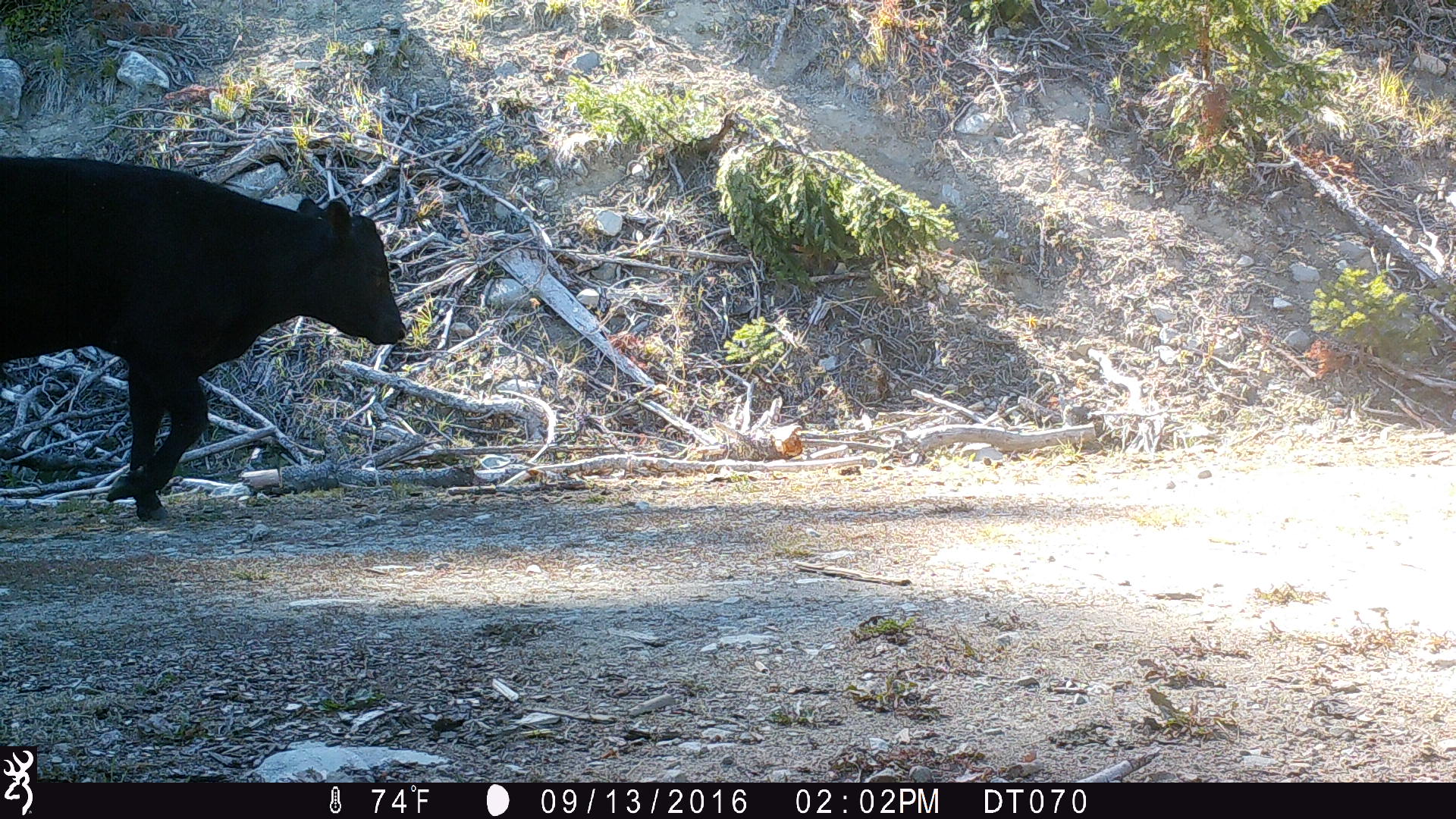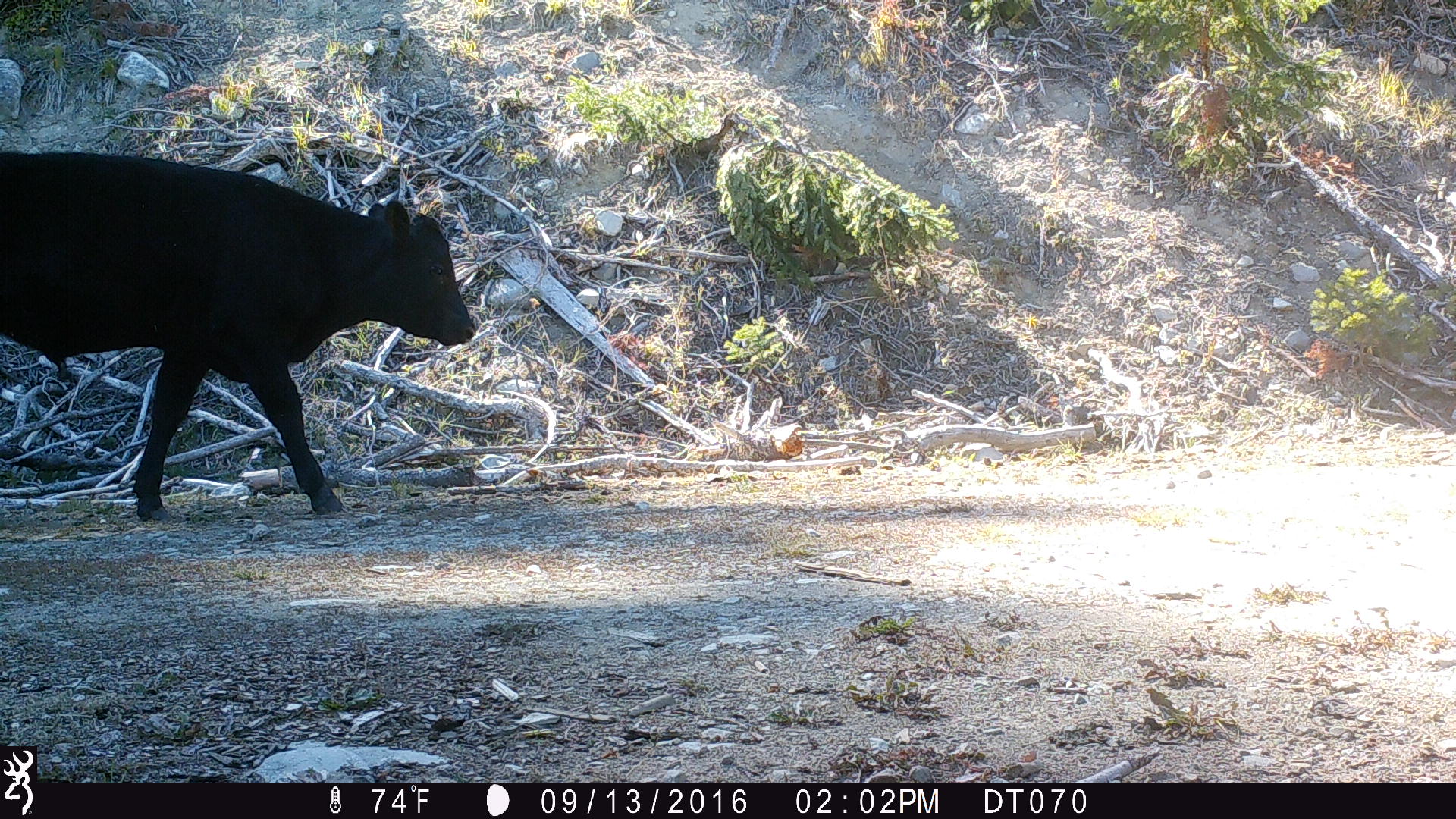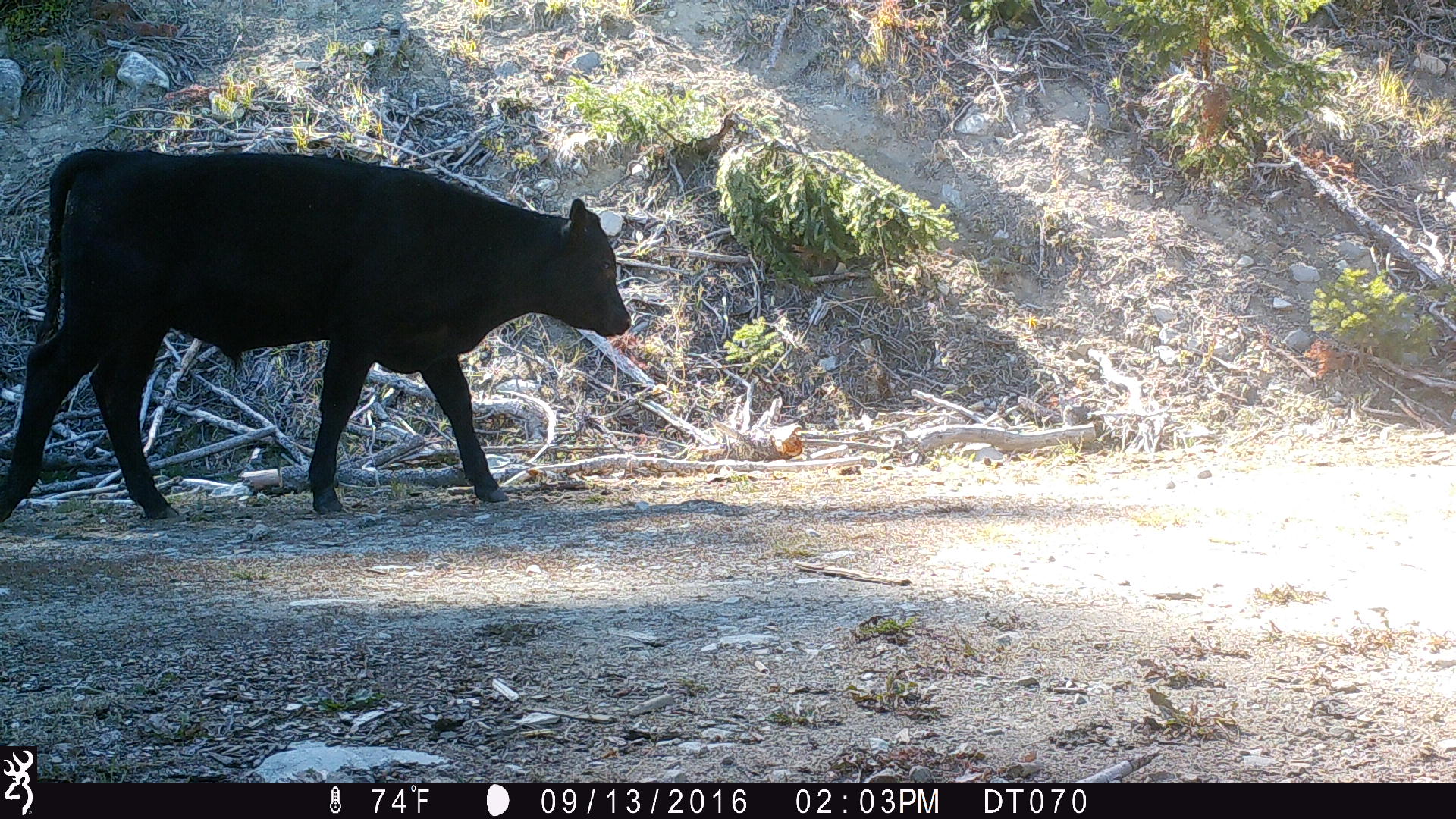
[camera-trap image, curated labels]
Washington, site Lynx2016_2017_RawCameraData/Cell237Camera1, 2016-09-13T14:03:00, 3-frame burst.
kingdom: Animalia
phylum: Chordata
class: Mammalia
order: Artiodactyla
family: Bovidae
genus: Bos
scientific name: Bos taurus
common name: domestic cattle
Domestic cattle (Bos taurus). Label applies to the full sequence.